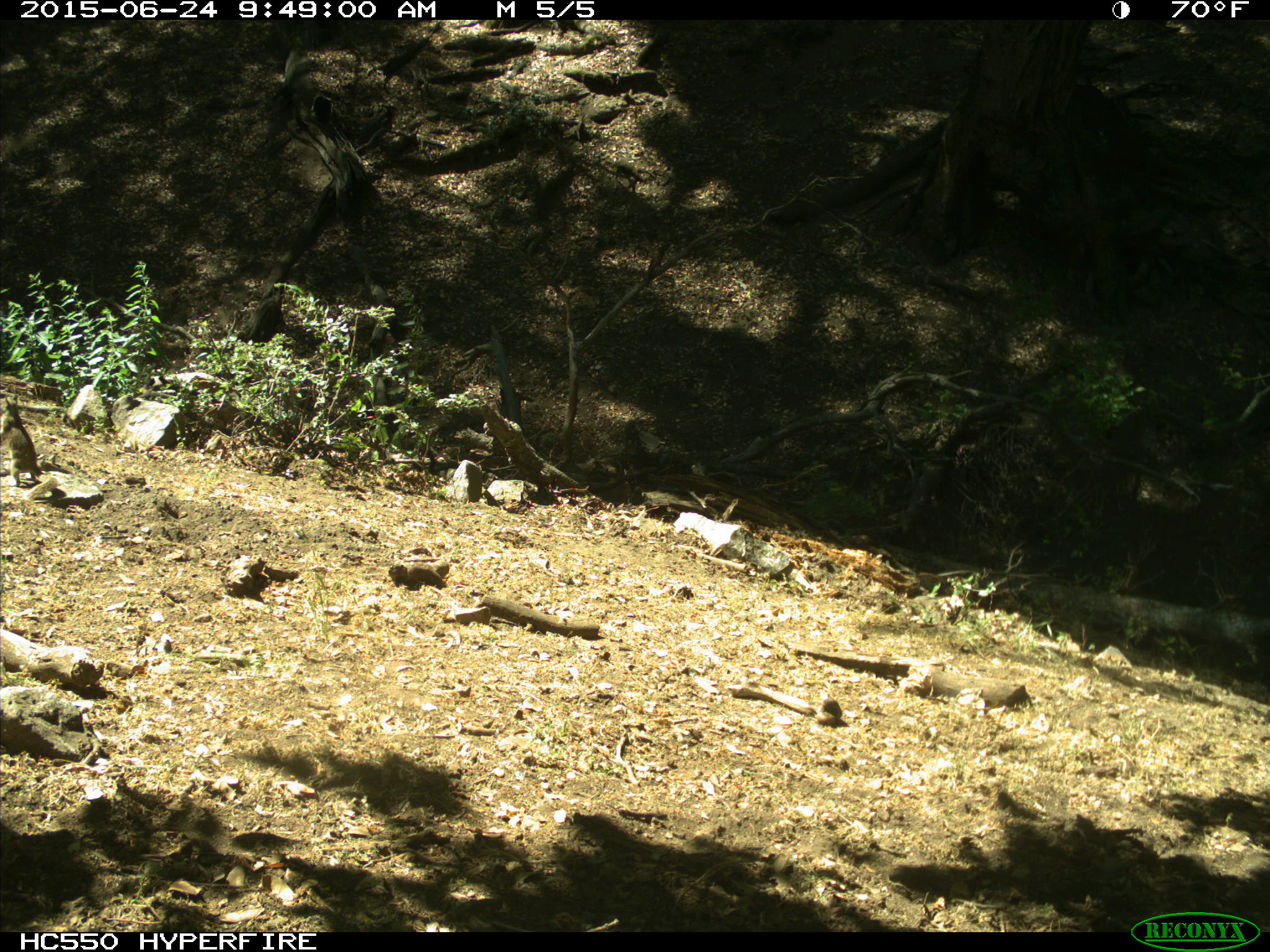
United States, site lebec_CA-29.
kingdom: Animalia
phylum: Chordata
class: Mammalia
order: Rodentia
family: Sciuridae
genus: Otospermophilus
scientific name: Otospermophilus beecheyi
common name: california ground squirrel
Otospermophilus beecheyi (california ground squirrel).